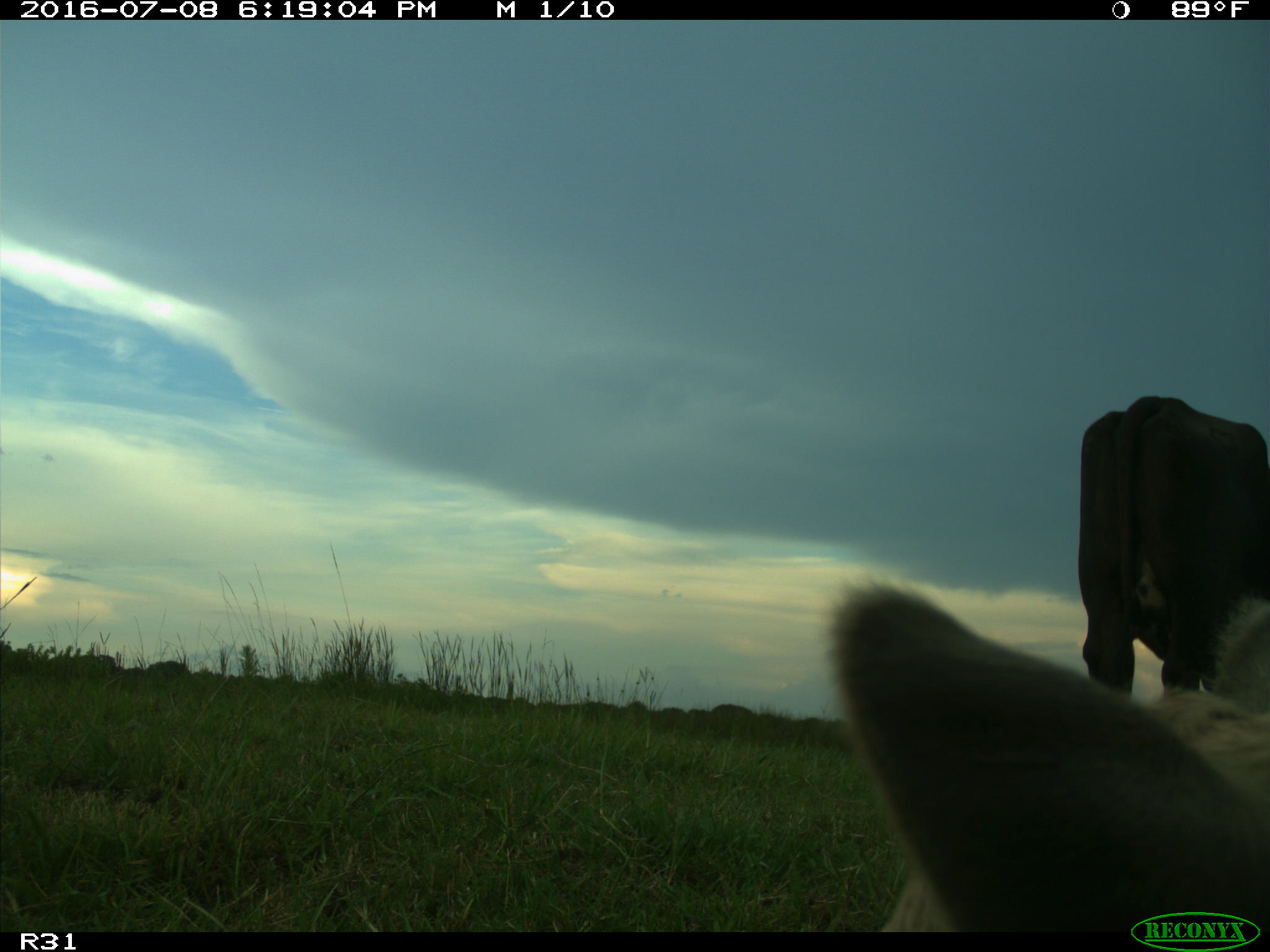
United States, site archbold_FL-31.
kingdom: Animalia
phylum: Chordata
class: Mammalia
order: Artiodactyla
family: Bovidae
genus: Bos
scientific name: Bos taurus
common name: domestic cow